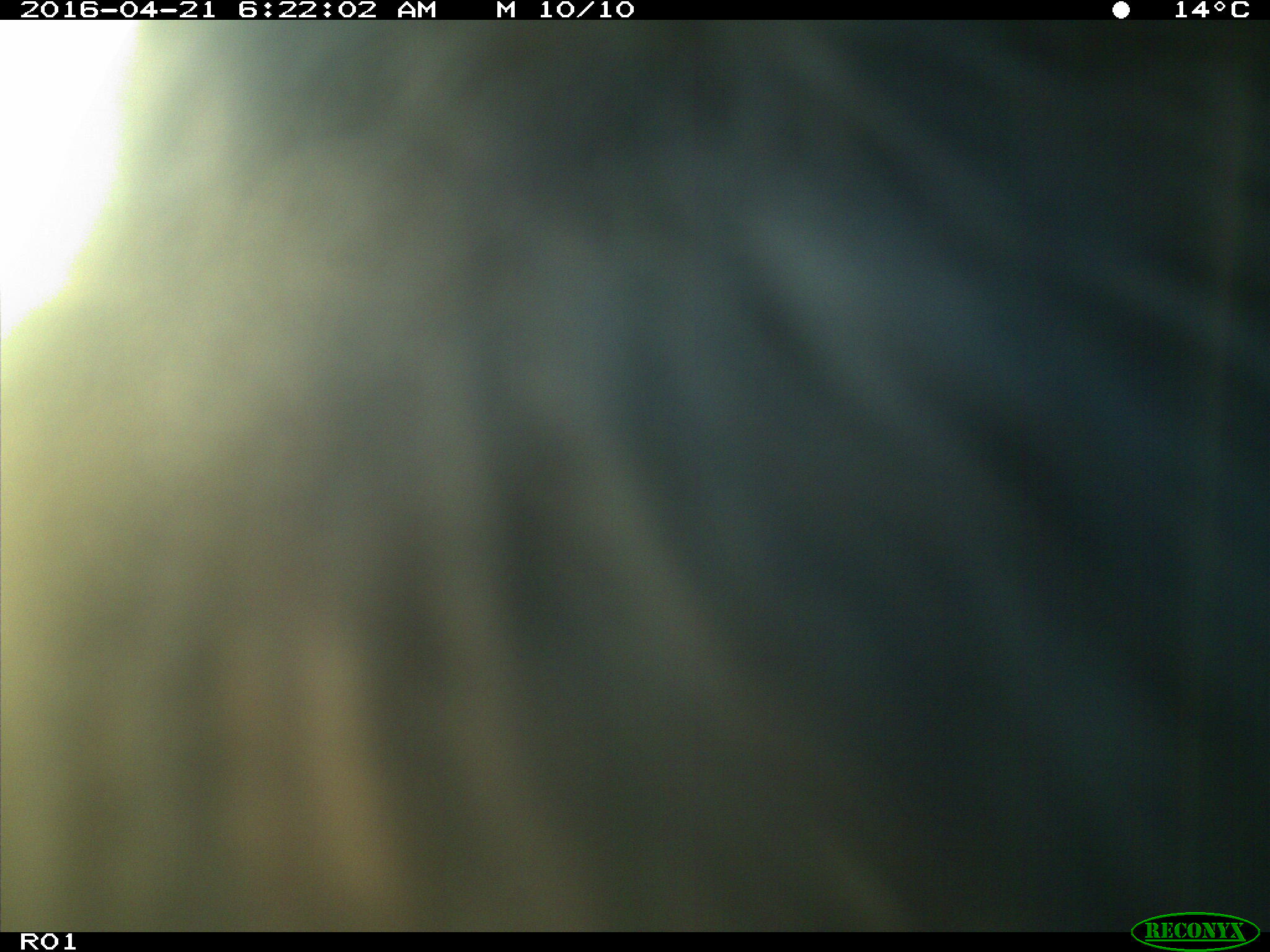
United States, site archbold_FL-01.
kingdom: Animalia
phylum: Chordata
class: Mammalia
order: Artiodactyla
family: Bovidae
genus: Bos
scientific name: Bos taurus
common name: domestic cow